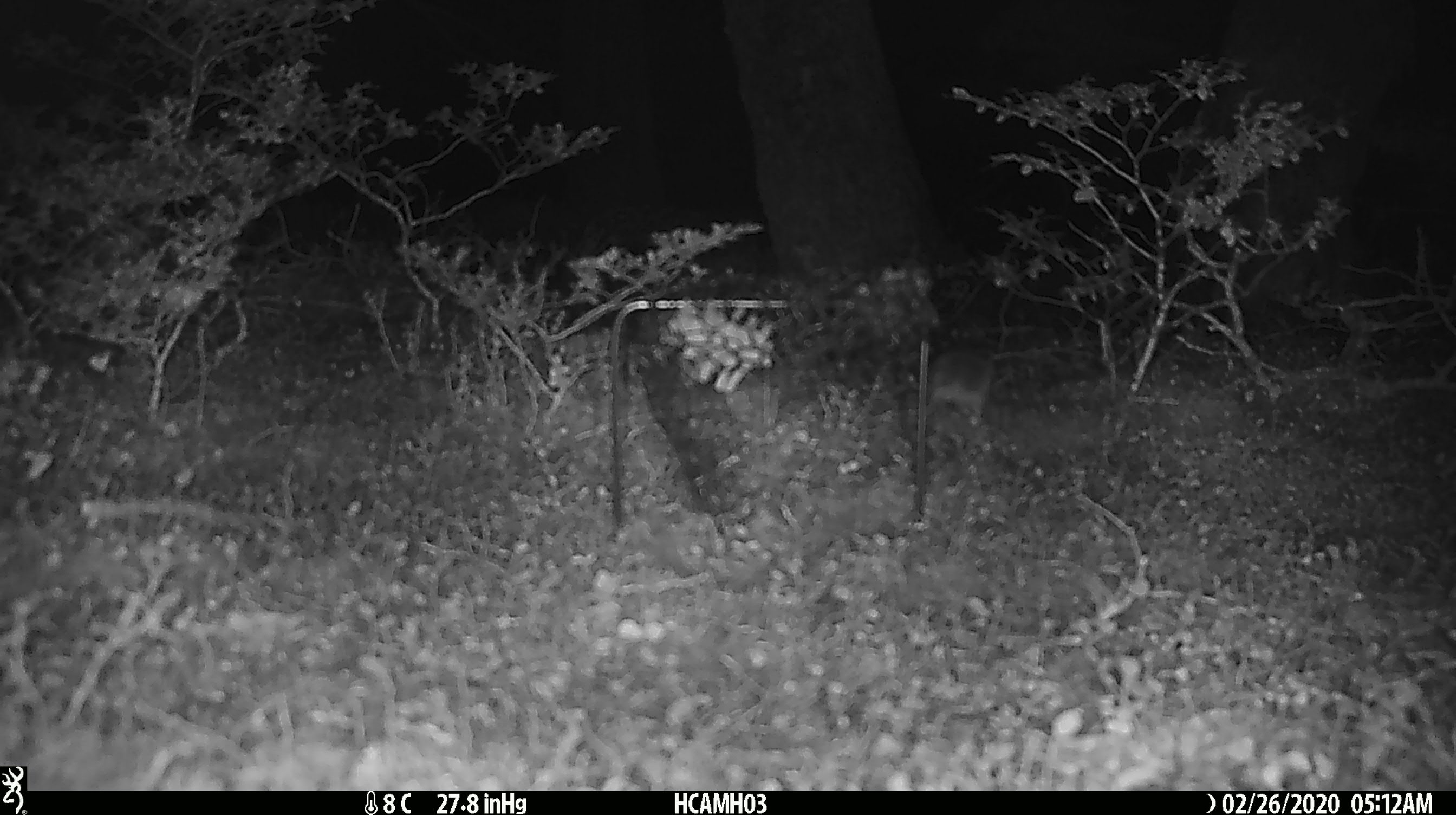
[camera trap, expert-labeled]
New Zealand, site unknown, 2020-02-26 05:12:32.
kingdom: Animalia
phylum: Chordata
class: Mammalia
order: Rodentia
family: Muridae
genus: Mus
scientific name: Mus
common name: mouse